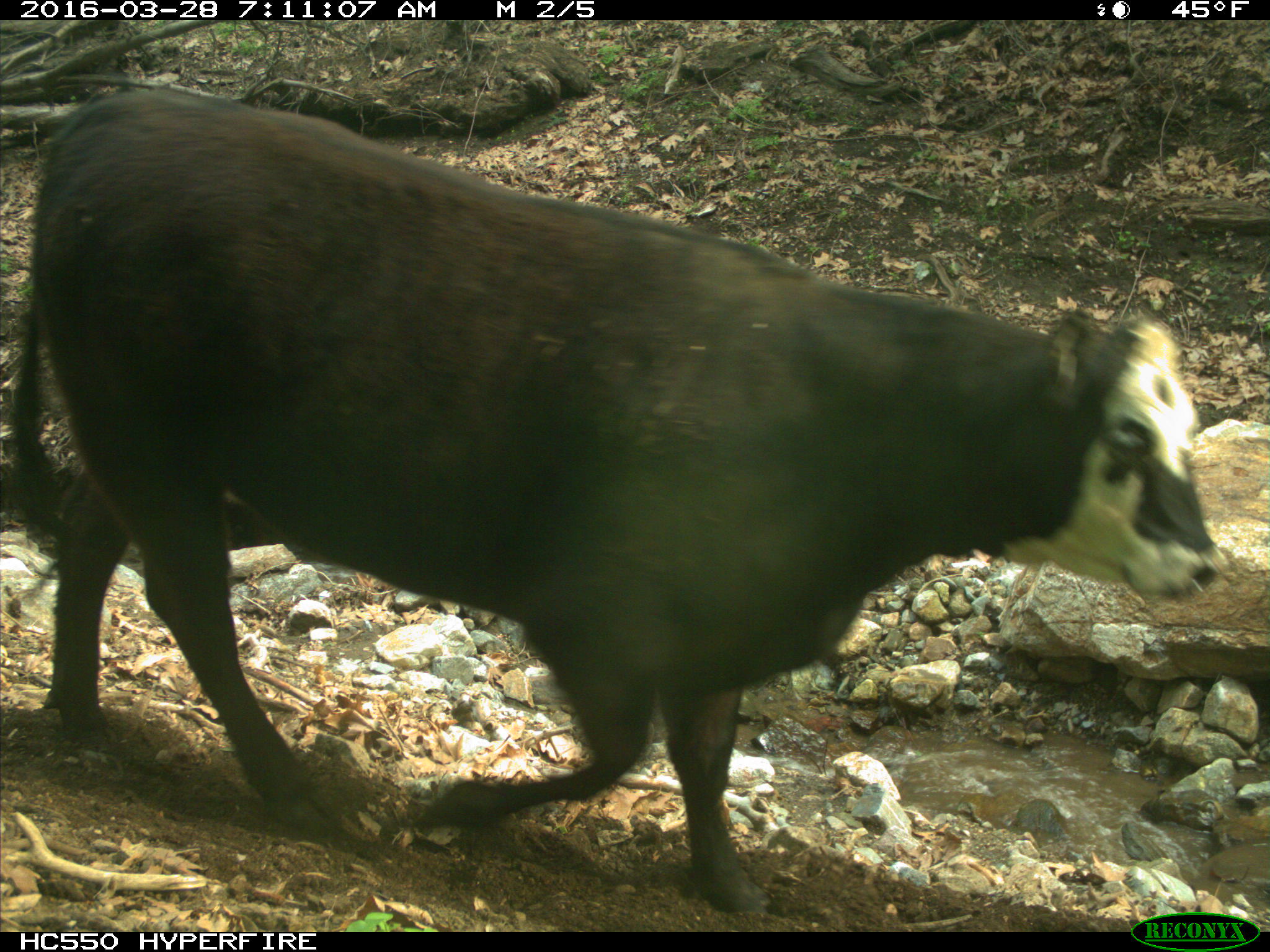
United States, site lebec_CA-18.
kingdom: Animalia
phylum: Chordata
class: Mammalia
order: Artiodactyla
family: Bovidae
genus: Bos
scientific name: Bos taurus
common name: domestic cow